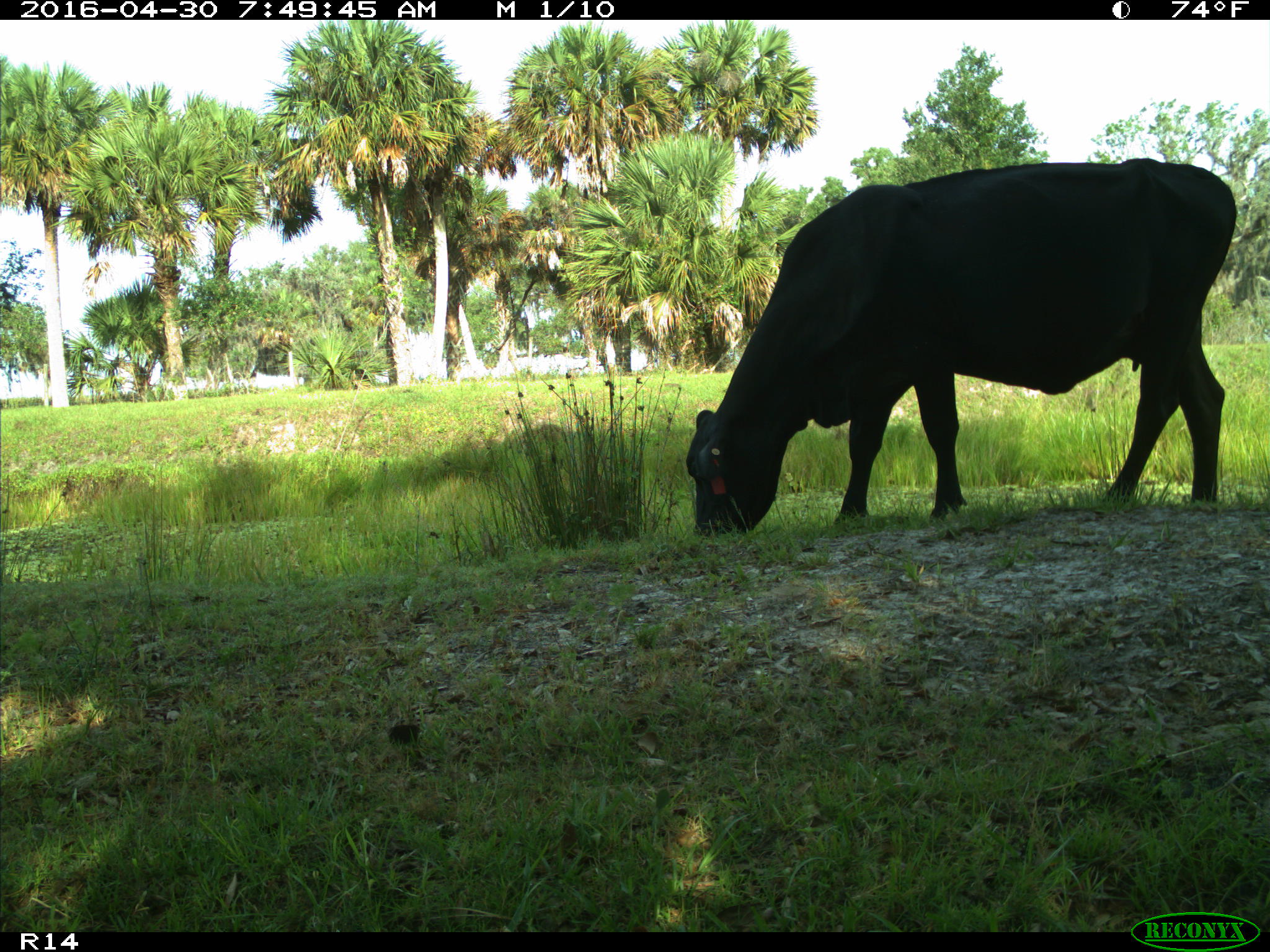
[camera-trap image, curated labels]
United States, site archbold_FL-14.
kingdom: Animalia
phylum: Chordata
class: Mammalia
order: Artiodactyla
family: Bovidae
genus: Bos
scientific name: Bos taurus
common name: domestic cow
Bos taurus (domestic cow).